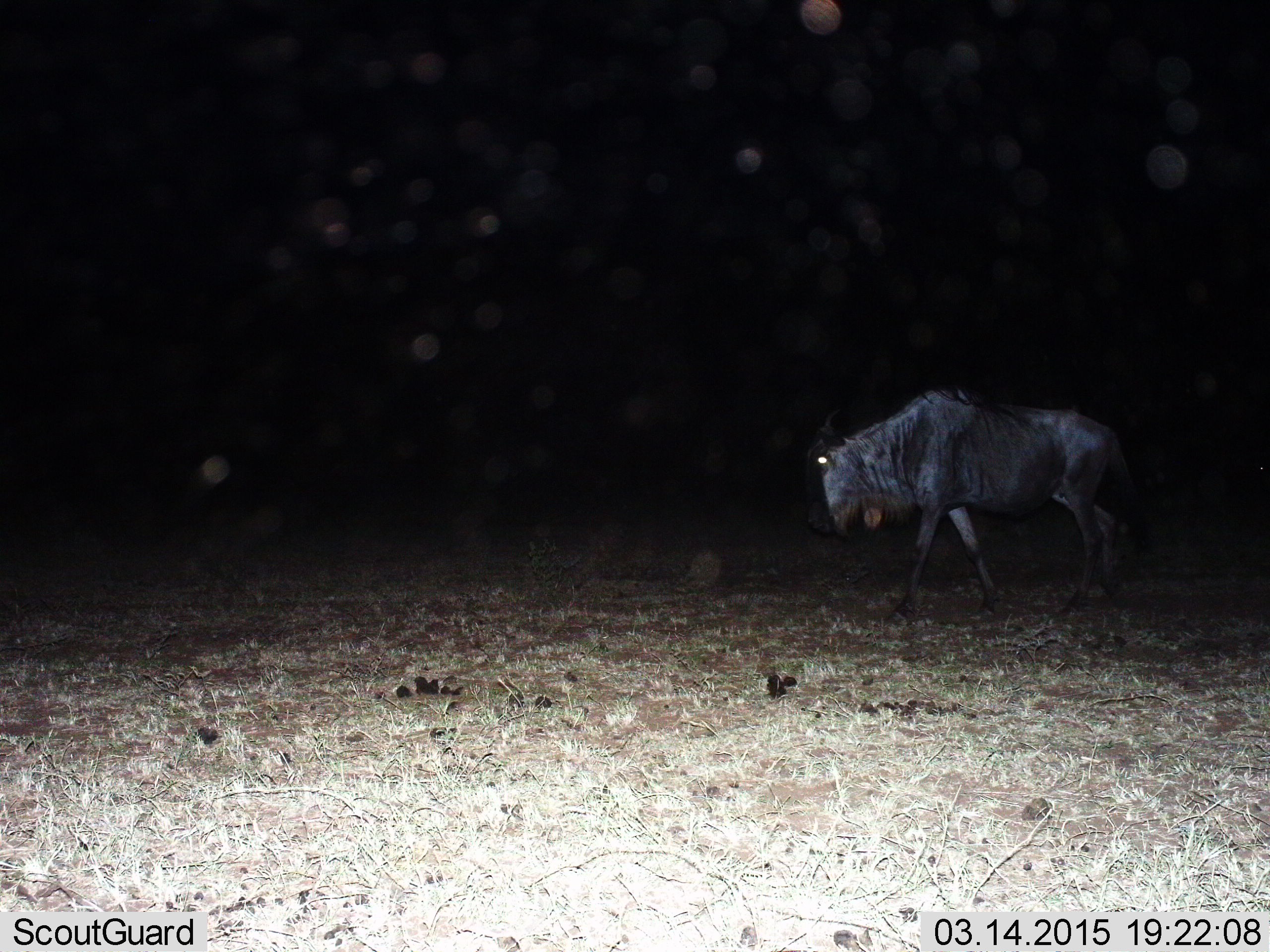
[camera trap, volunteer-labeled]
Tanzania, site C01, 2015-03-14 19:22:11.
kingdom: Animalia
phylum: Chordata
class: Mammalia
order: Artiodactyla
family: Bovidae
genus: Connochaetes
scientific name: Connochaetes taurinus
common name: blue wildebeest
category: wildebeest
Wildebeest (blue wildebeest) (Connochaetes taurinus), count 1. Behavior (volunteer vote fractions): standing 10%, resting 0%, moving 90%, interacting 0%. Young present (vote fraction): 0%. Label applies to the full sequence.